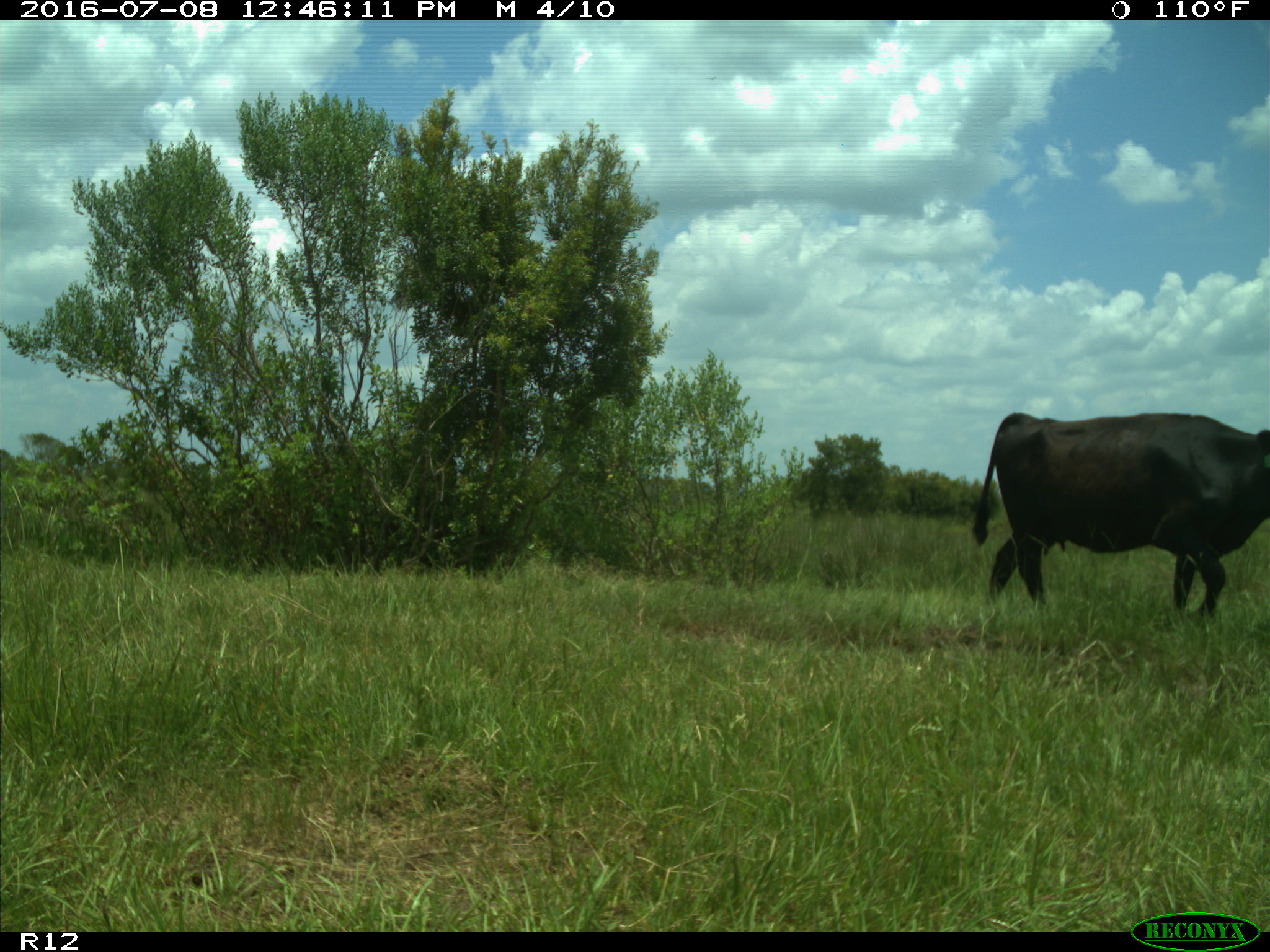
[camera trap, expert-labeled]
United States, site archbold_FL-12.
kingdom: Animalia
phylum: Chordata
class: Mammalia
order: Artiodactyla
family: Bovidae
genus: Bos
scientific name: Bos taurus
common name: domestic cow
Bos taurus (domestic cow).